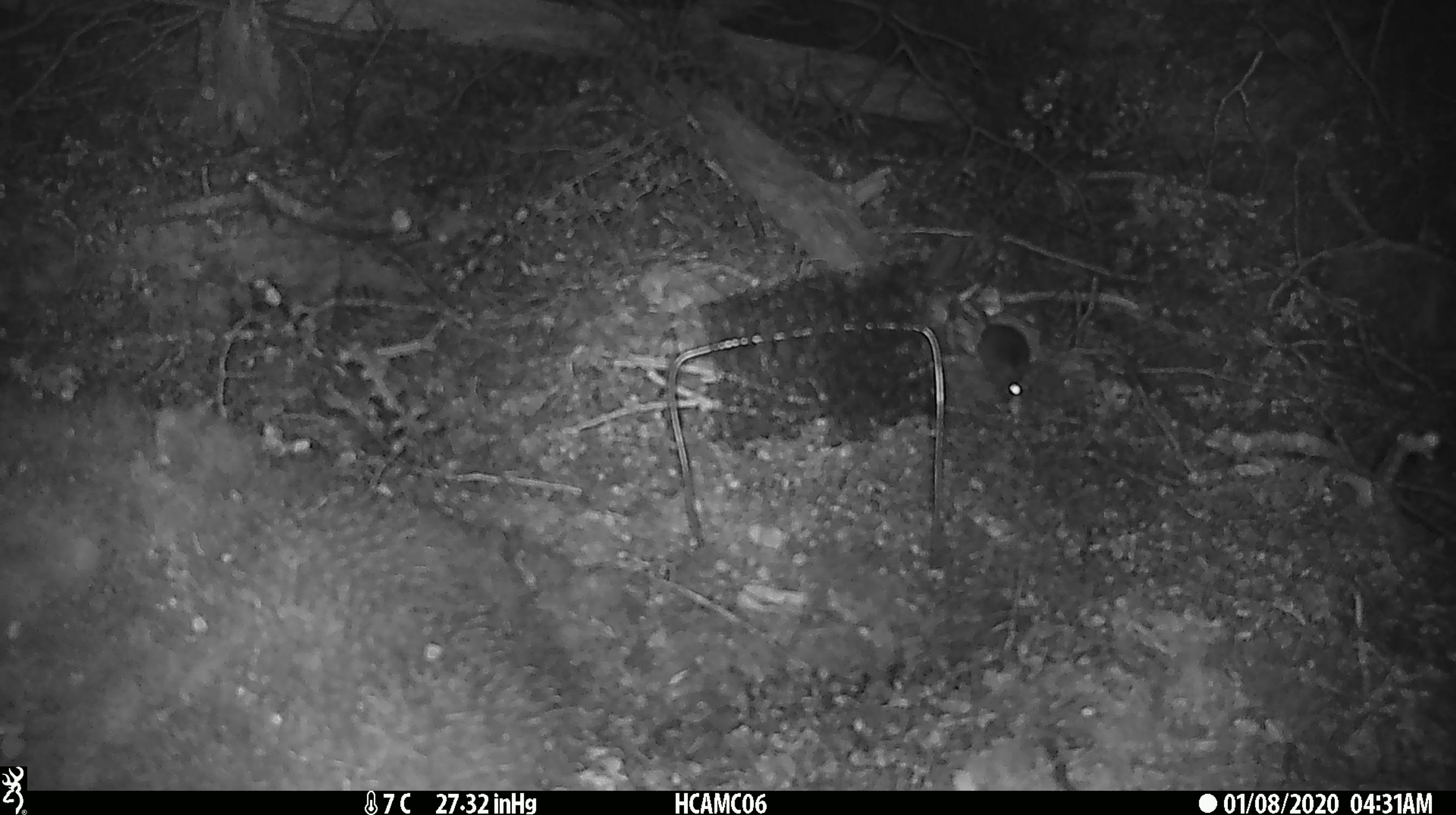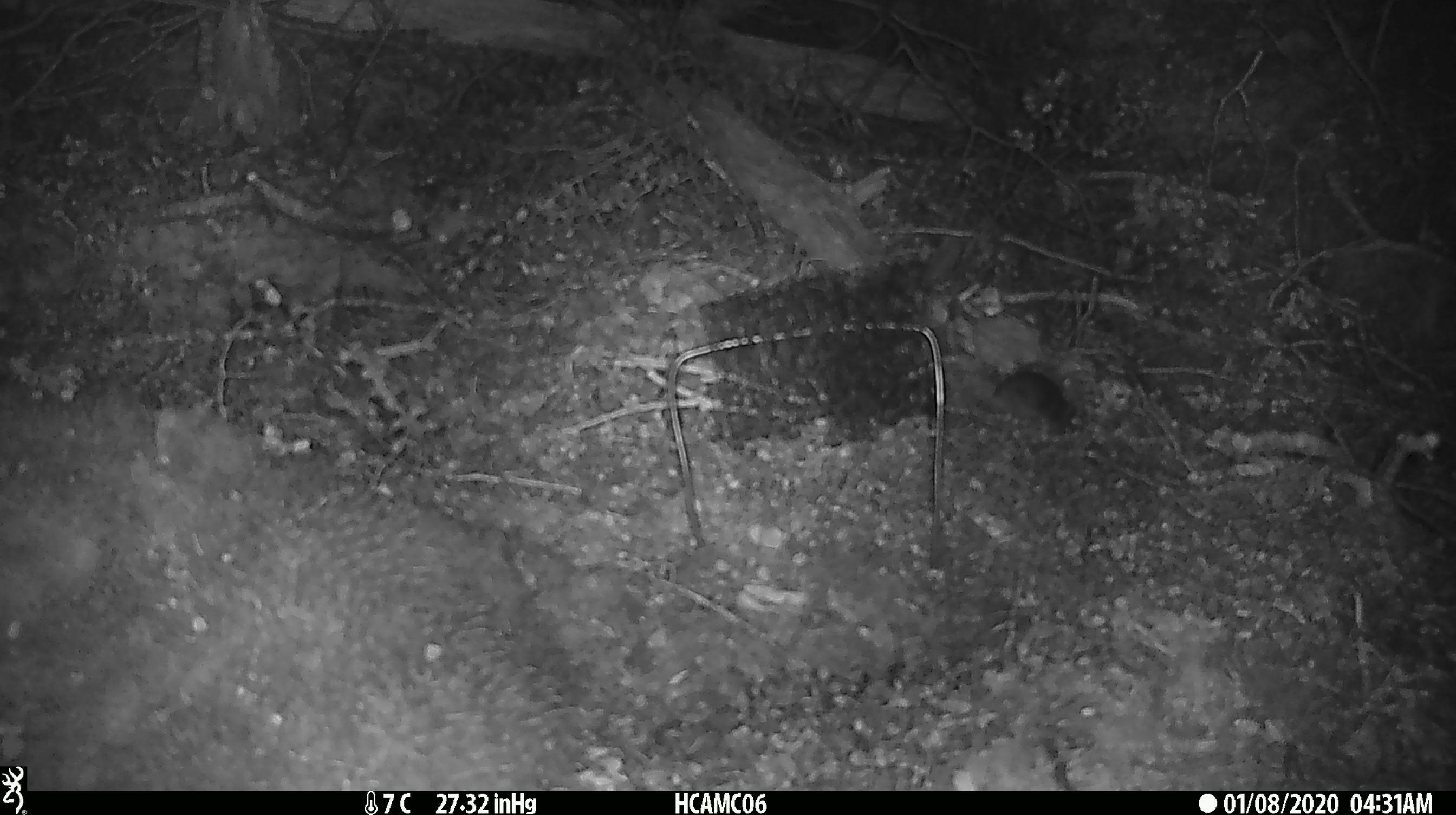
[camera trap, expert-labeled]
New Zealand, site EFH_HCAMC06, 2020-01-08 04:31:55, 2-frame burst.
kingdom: Animalia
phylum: Chordata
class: Mammalia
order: Rodentia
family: Muridae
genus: Mus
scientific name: Mus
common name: mouse